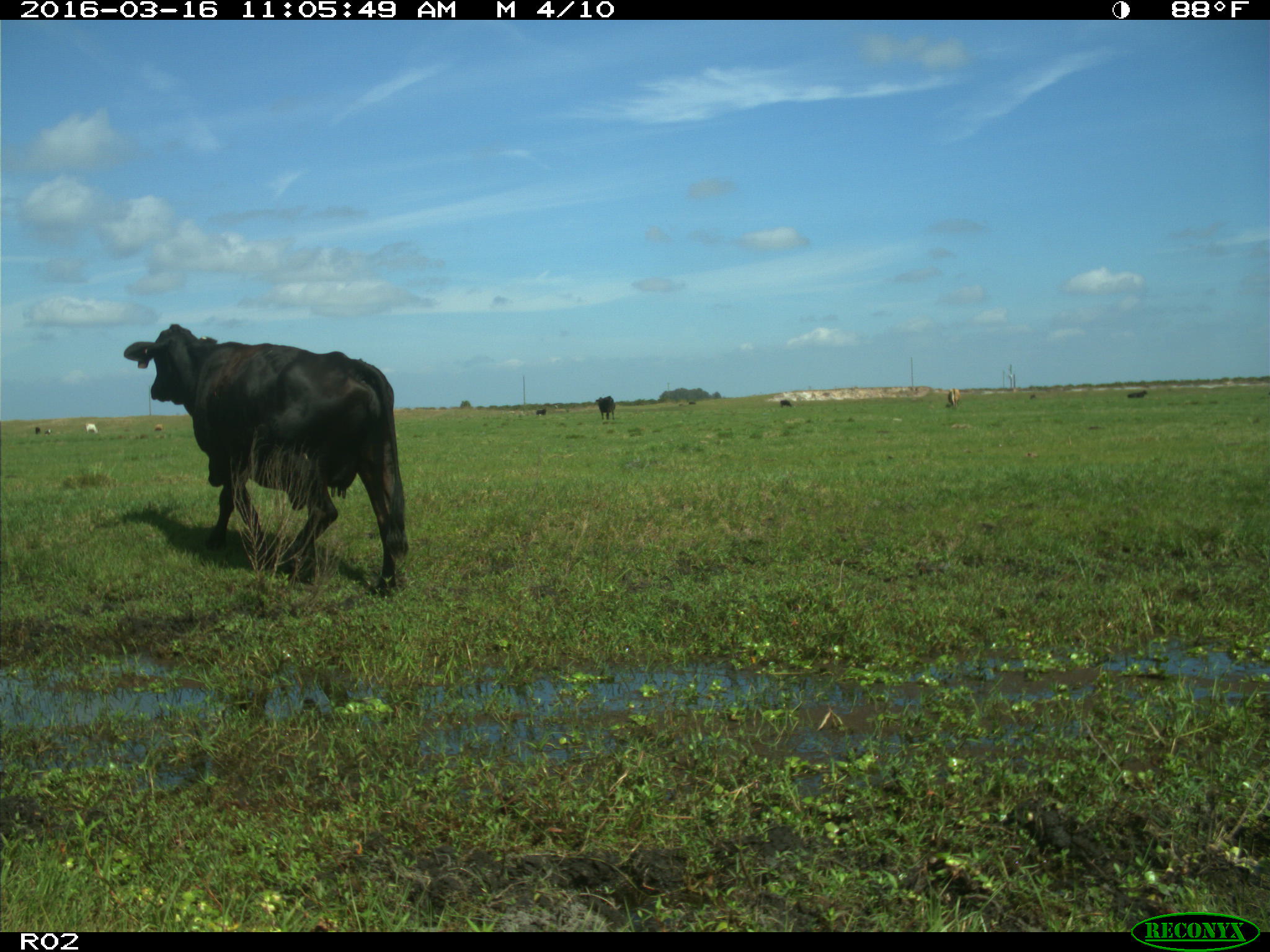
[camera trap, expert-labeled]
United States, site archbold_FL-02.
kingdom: Animalia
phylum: Chordata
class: Mammalia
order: Artiodactyla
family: Bovidae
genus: Bos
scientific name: Bos taurus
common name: domestic cow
Bos taurus (domestic cow).